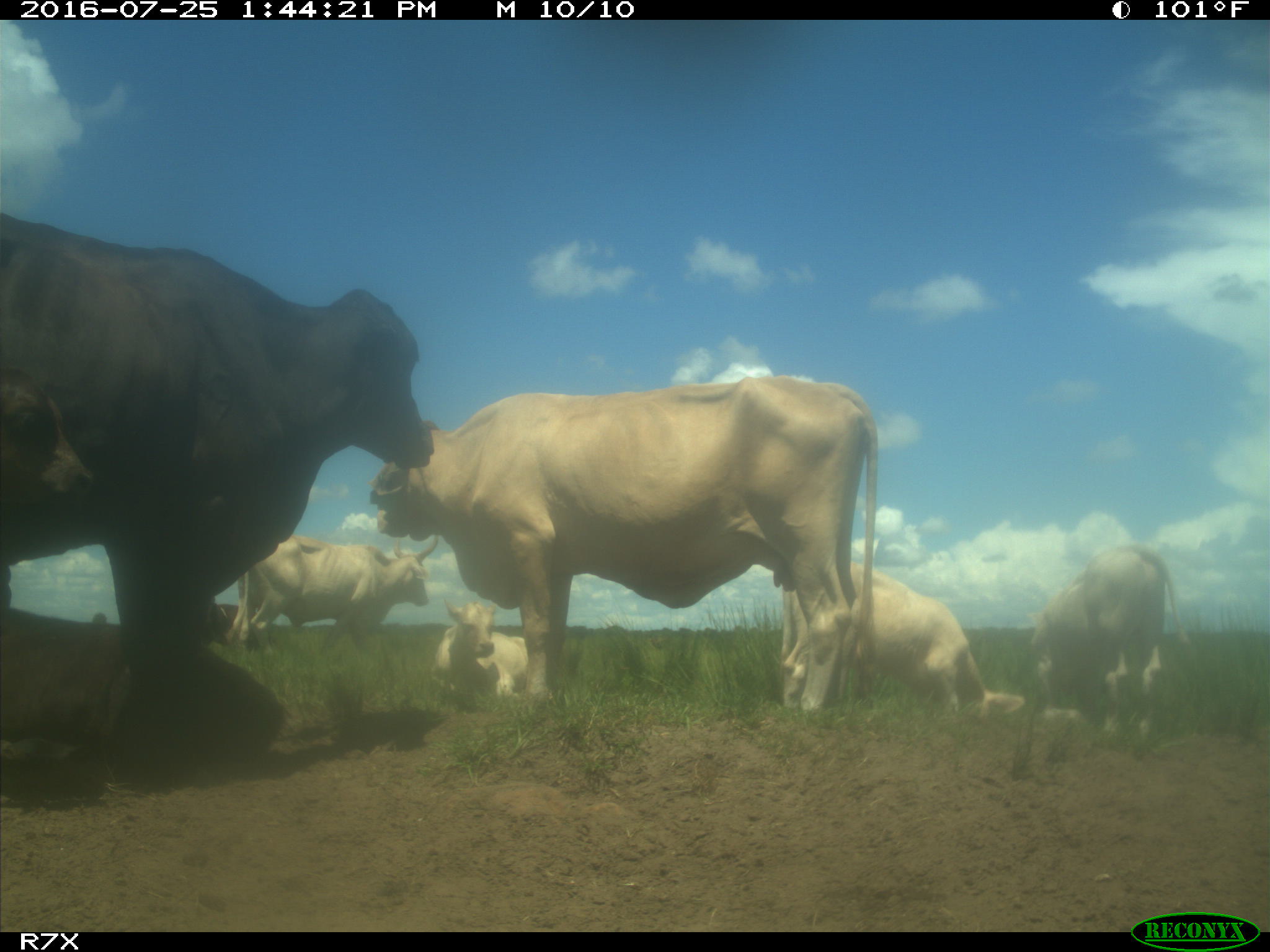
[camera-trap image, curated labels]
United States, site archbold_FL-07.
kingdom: Animalia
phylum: Chordata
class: Mammalia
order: Artiodactyla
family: Bovidae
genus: Bos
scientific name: Bos taurus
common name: domestic cow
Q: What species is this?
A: Bos taurus (domestic cow).